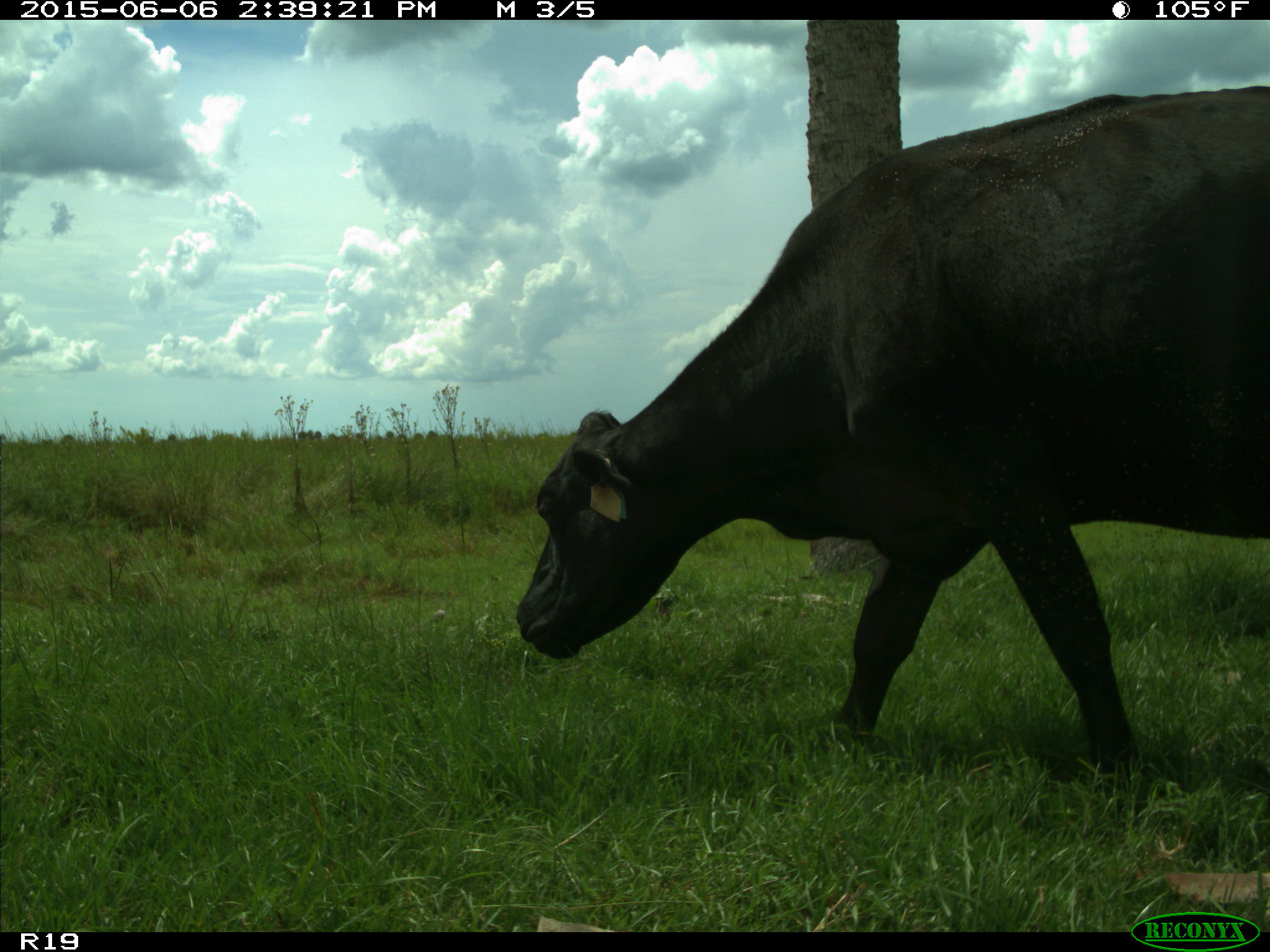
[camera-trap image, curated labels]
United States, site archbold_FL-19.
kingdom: Animalia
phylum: Chordata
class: Mammalia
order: Artiodactyla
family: Bovidae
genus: Bos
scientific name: Bos taurus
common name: domestic cow